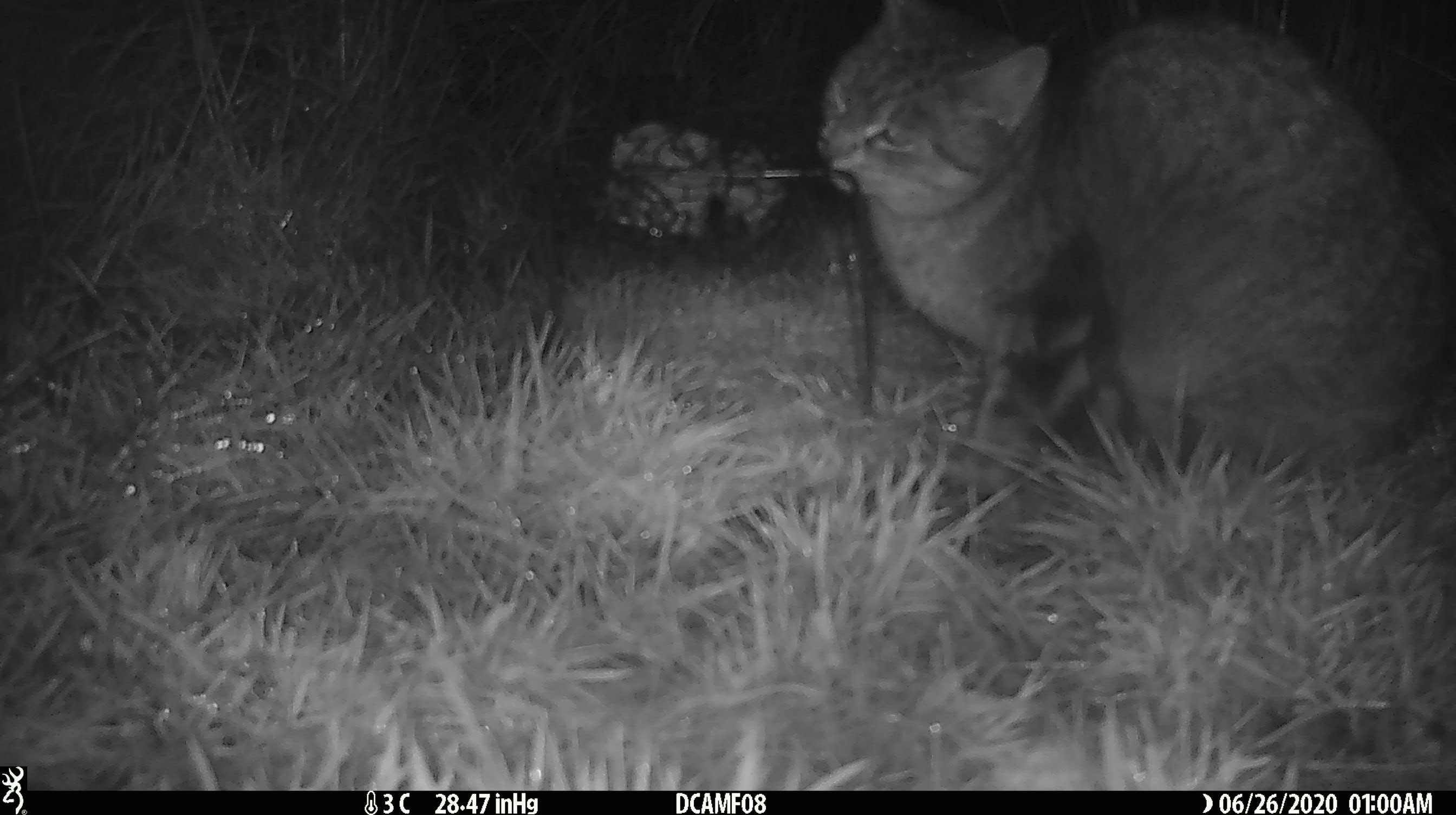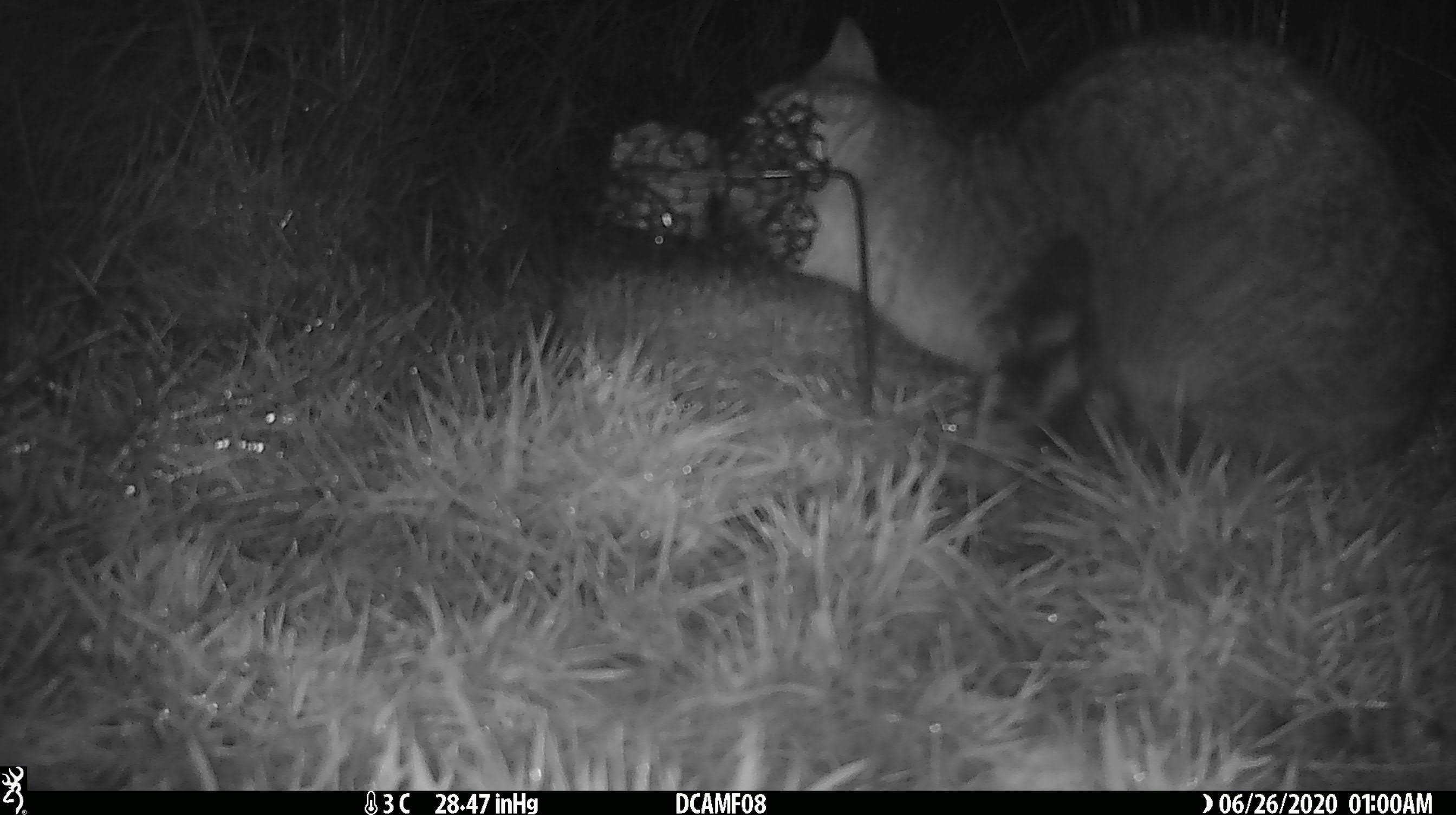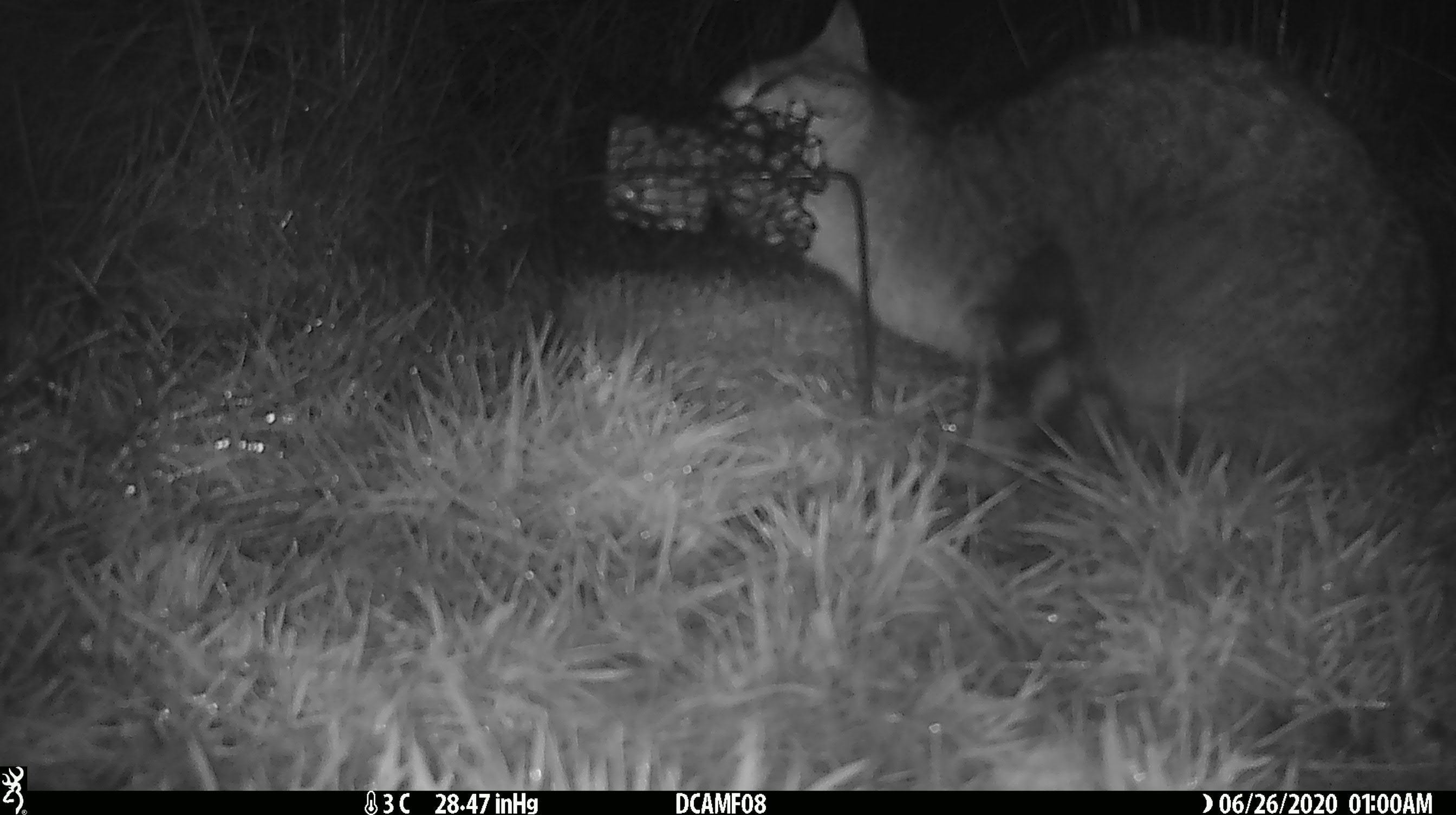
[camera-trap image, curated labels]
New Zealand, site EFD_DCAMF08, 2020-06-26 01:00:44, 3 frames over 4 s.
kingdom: Animalia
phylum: Chordata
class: Mammalia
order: Carnivora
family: Felidae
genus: Felis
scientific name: Felis catus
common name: domestic cat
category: cat